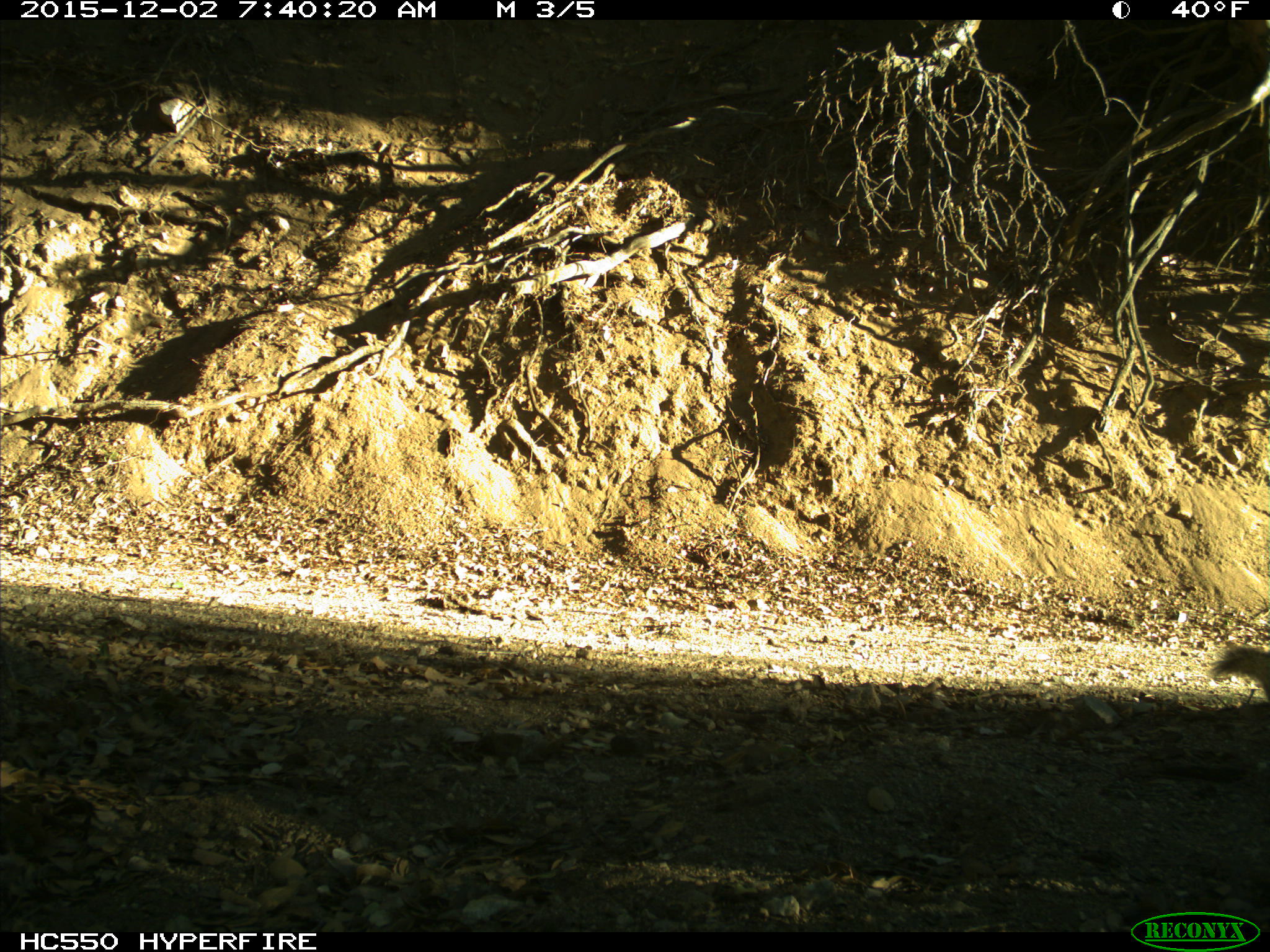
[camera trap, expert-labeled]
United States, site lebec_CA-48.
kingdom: Animalia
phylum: Chordata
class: Mammalia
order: Rodentia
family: Sciuridae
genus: Otospermophilus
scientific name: Otospermophilus beecheyi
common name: california ground squirrel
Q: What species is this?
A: Otospermophilus beecheyi (california ground squirrel).